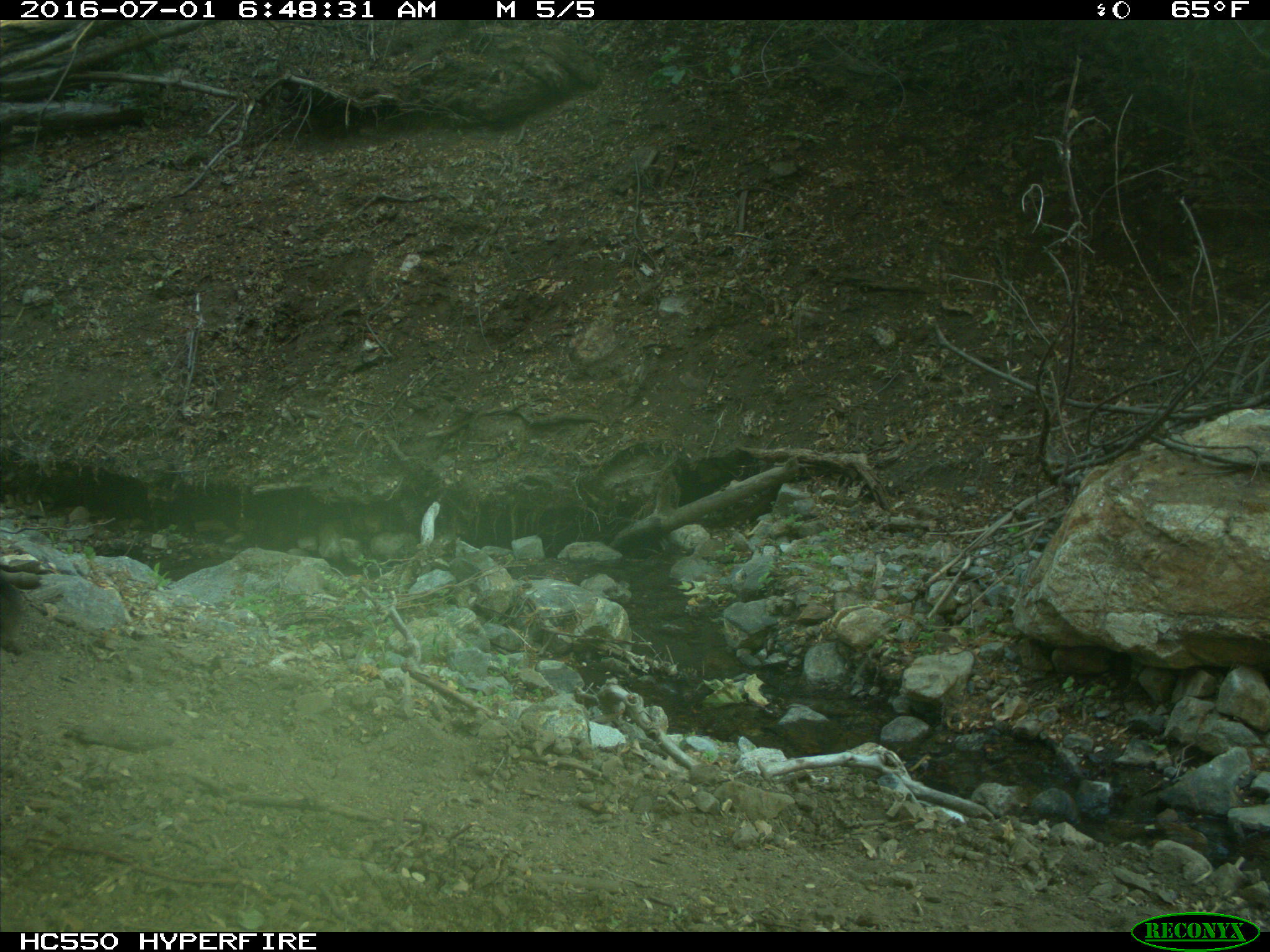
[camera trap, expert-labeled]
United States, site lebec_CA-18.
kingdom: Animalia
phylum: Chordata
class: Mammalia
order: Artiodactyla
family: Bovidae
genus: Bos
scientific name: Bos taurus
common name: domestic cow